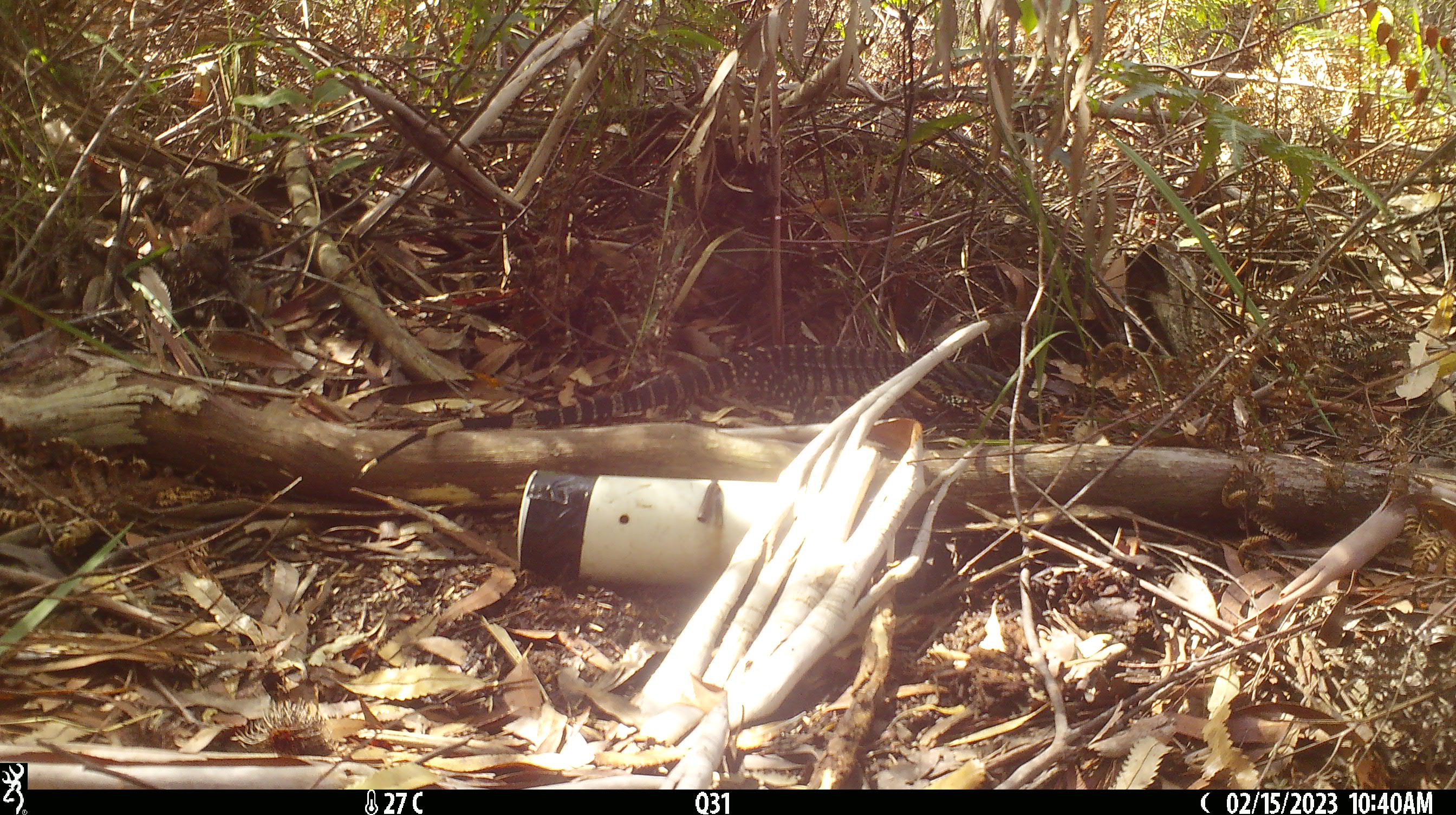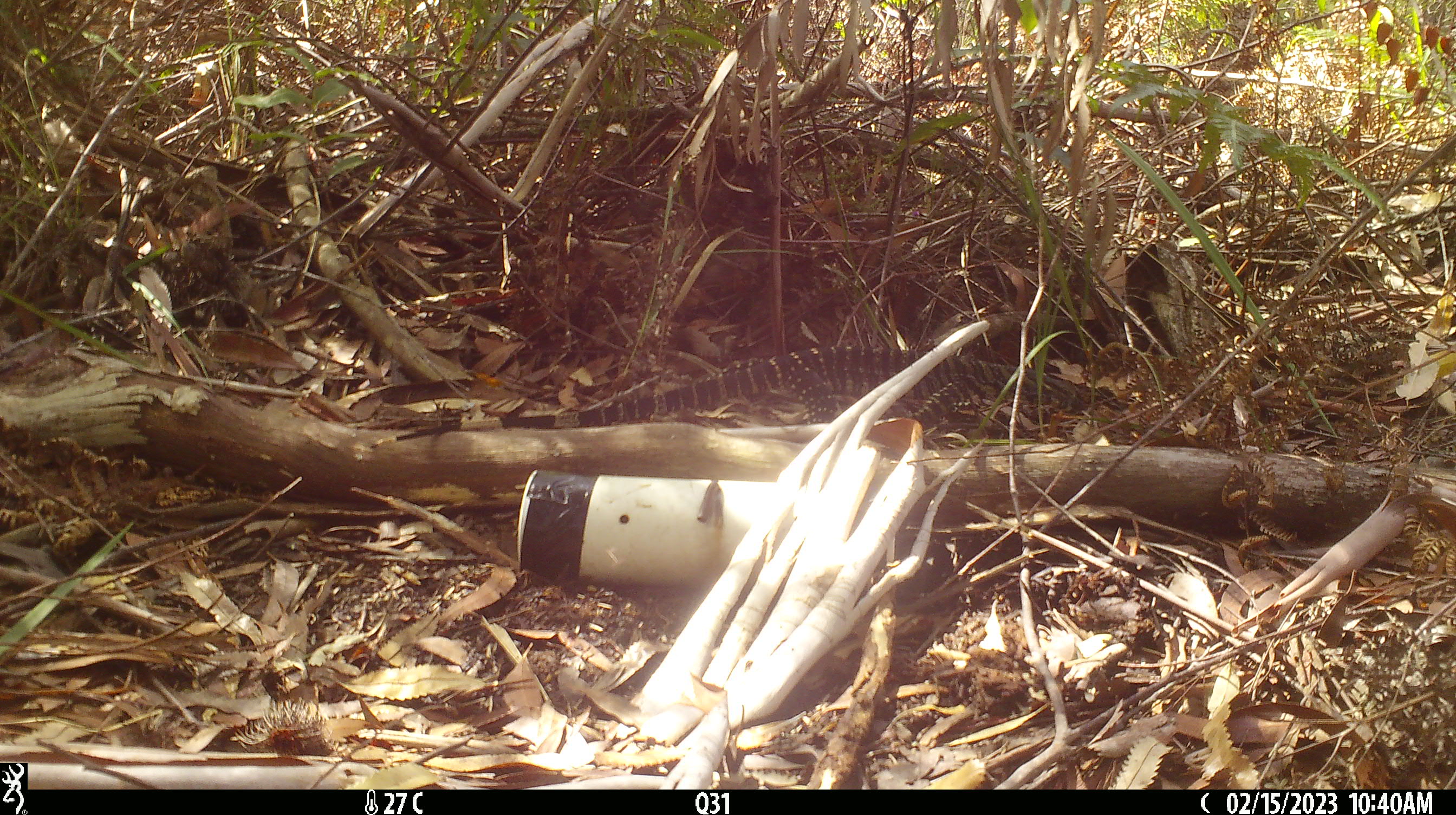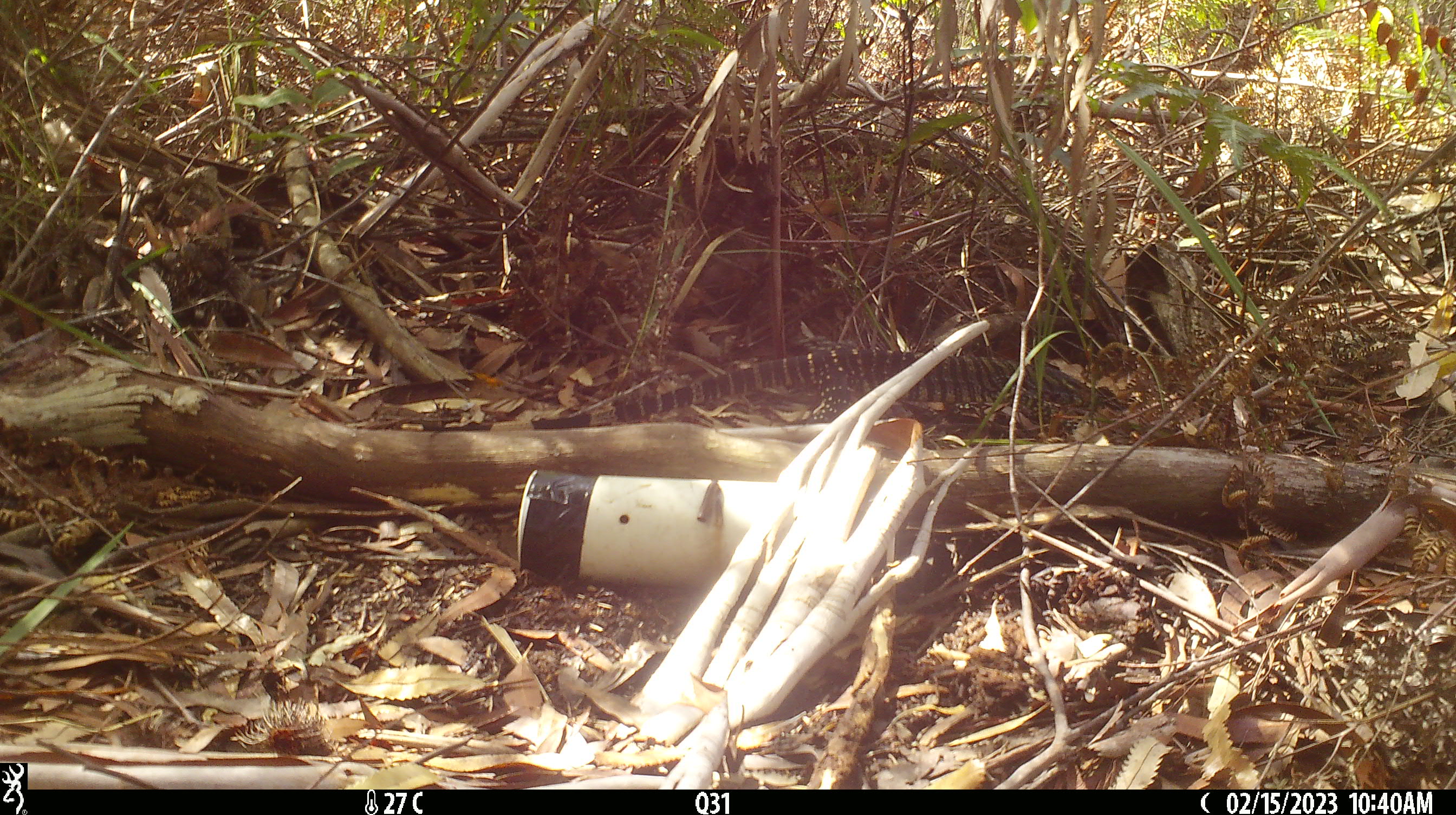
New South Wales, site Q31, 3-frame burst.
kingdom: Animalia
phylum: Chordata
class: Reptilia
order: Squamata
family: Varanidae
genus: Varanus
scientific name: Varanus varius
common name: lace monitor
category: goanna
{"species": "goanna (lace monitor) (Varanus varius)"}